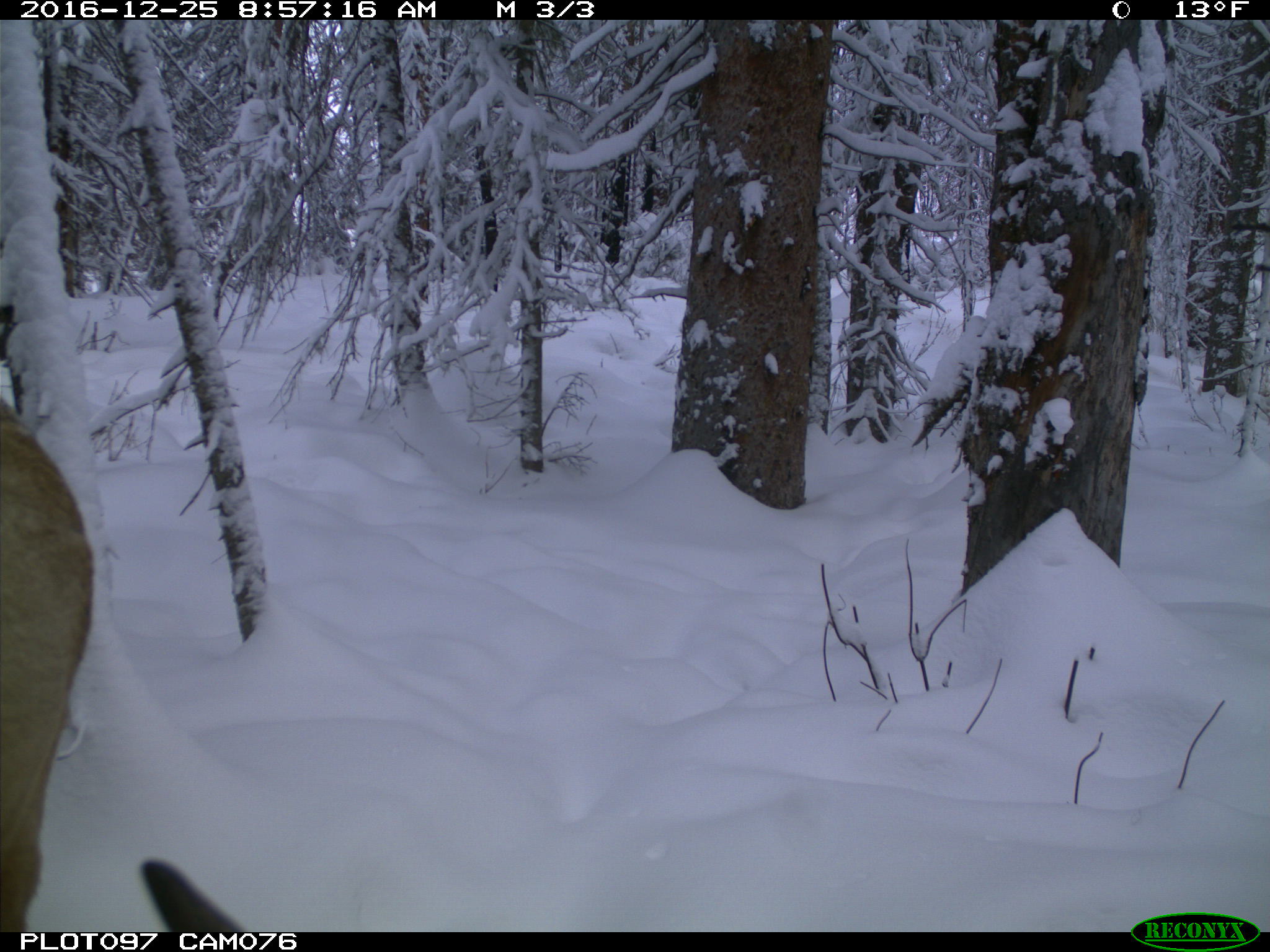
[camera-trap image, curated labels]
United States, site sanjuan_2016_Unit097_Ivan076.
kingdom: Animalia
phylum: Chordata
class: Mammalia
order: Artiodactyla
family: Cervidae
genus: Cervus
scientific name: Cervus elaphus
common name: red deer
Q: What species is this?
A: Cervus elaphus (red deer).